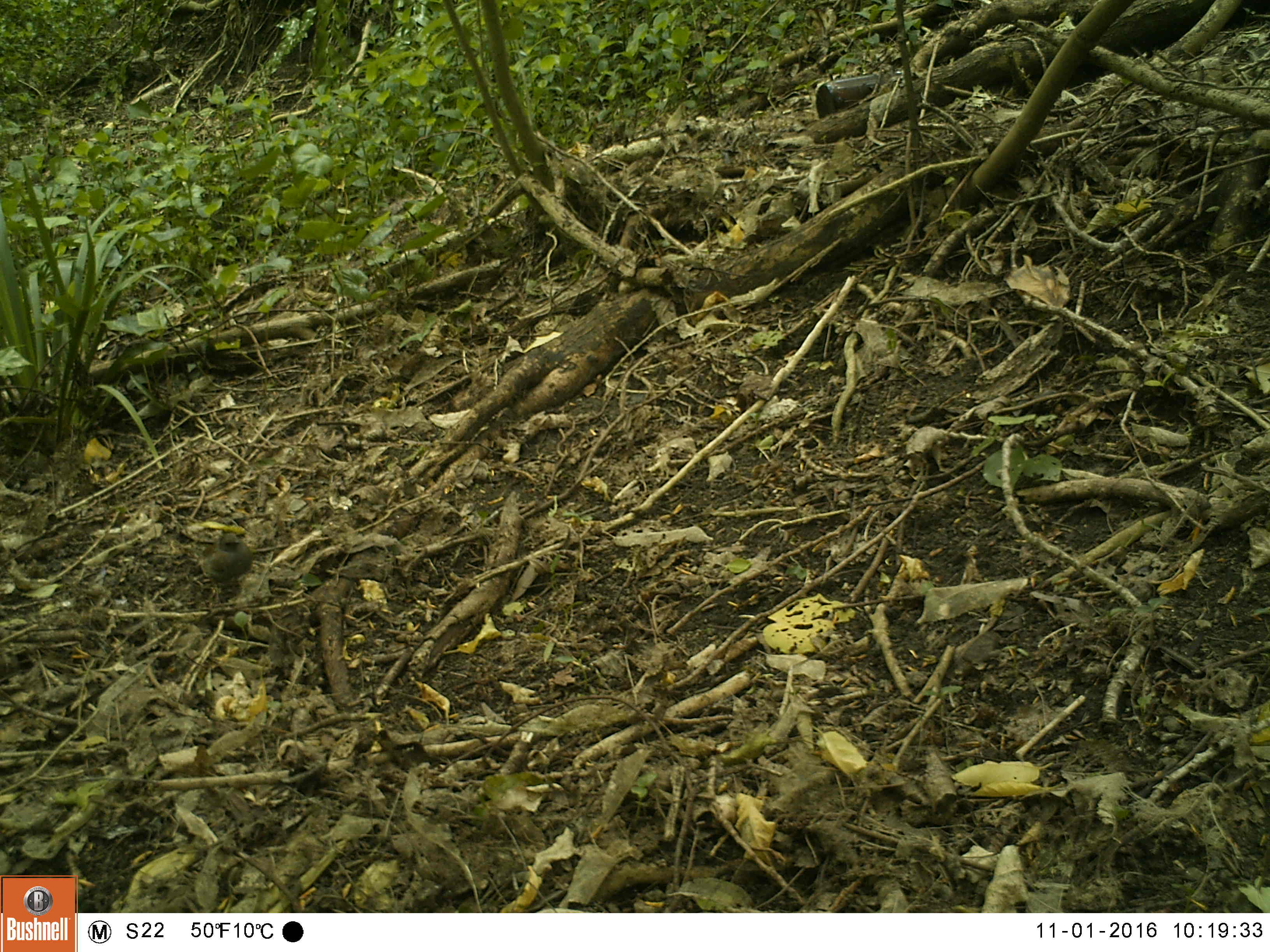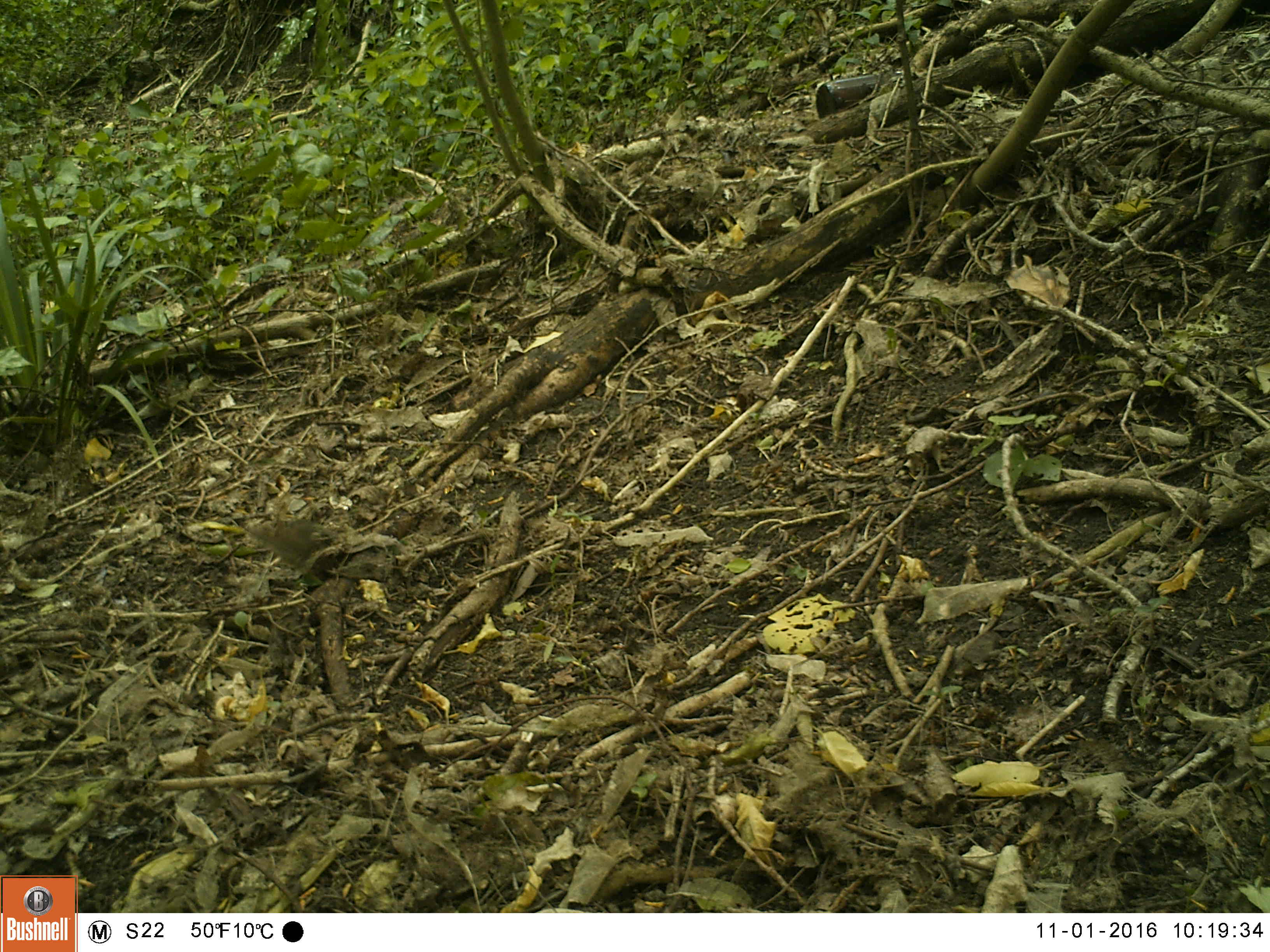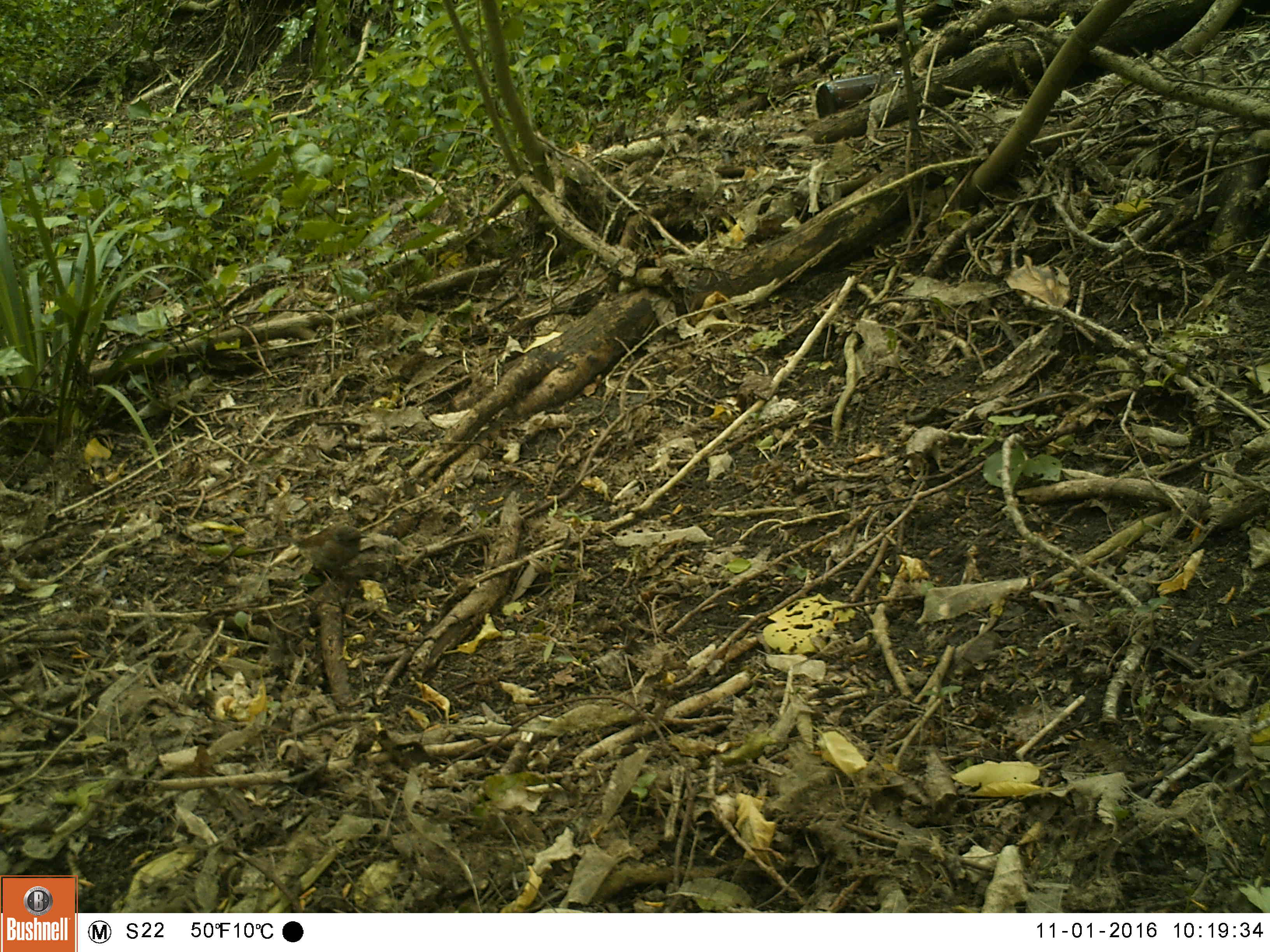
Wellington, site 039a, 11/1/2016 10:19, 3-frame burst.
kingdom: Animalia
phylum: Chordata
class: Aves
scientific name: Aves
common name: bird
Bird (Aves).